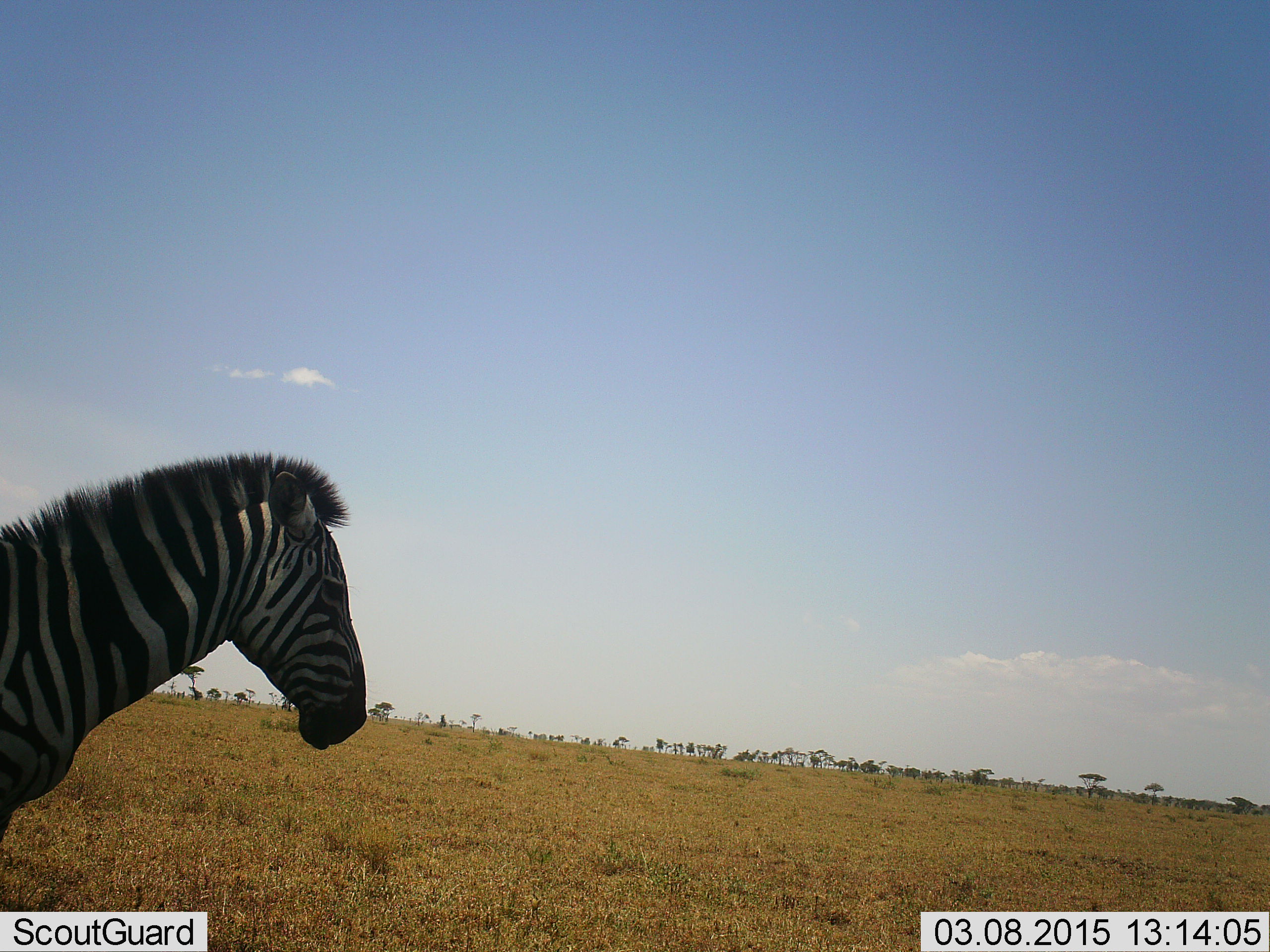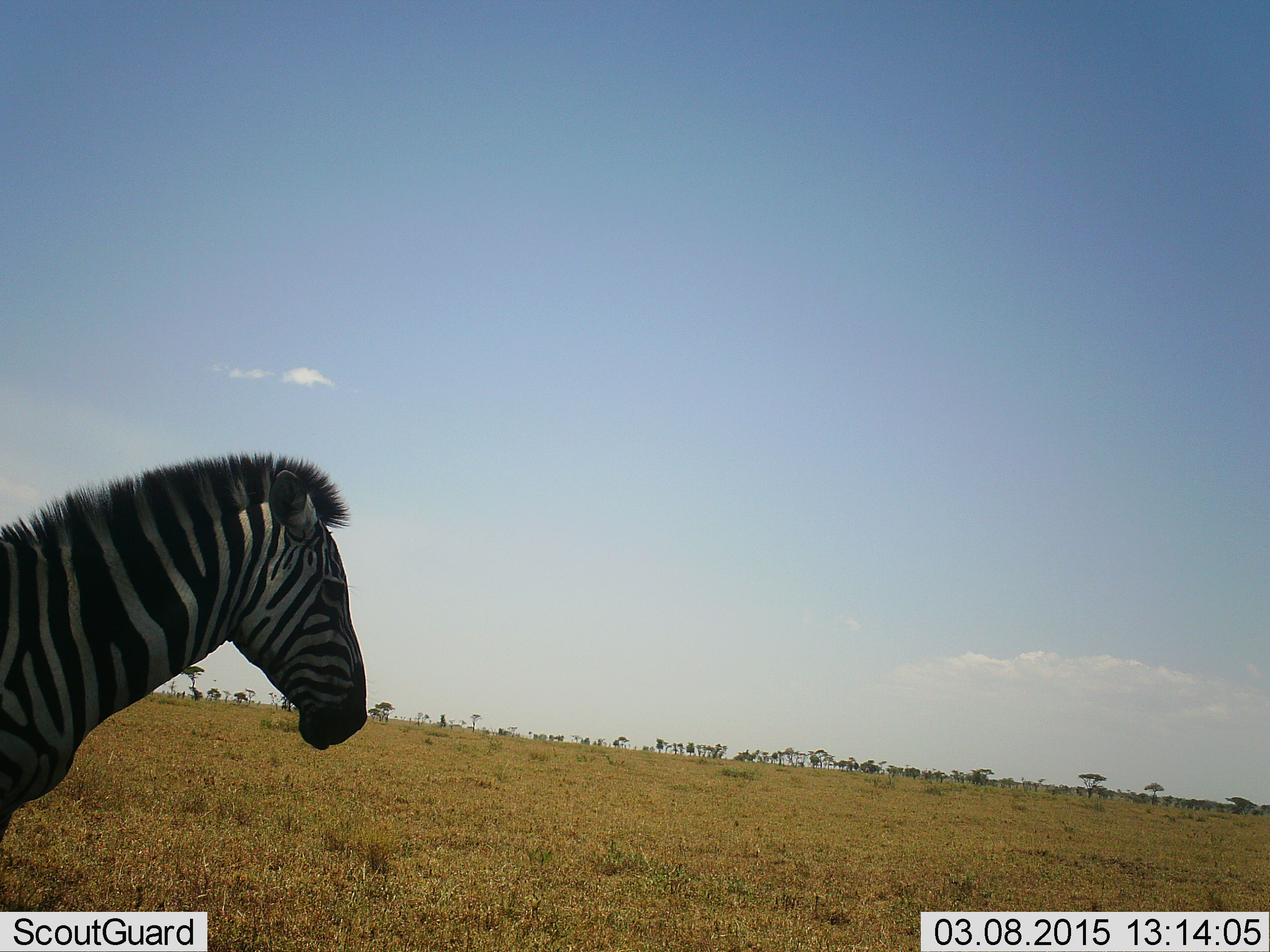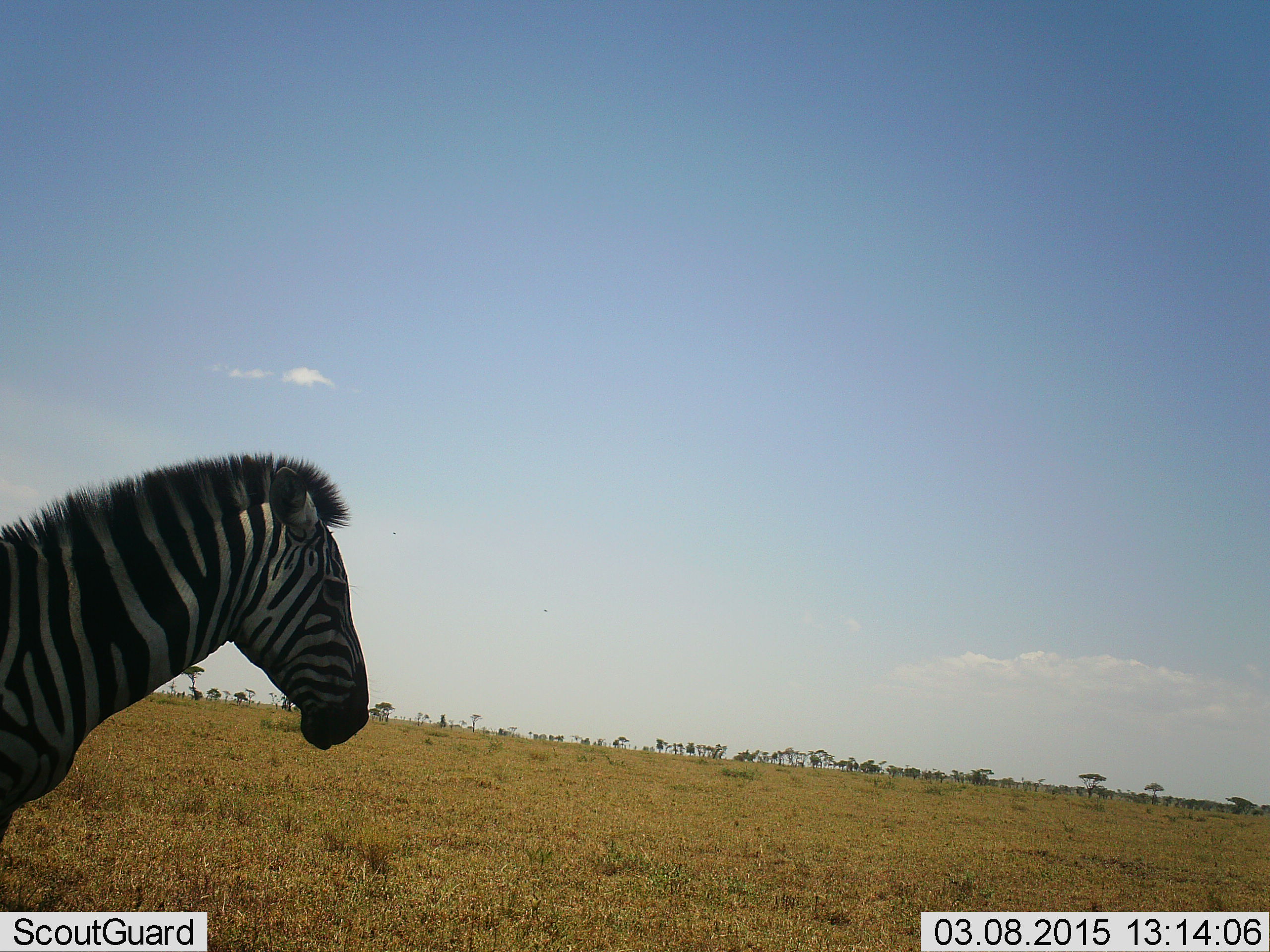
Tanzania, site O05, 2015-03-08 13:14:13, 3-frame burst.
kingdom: Animalia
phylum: Chordata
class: Mammalia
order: Perissodactyla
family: Equidae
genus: Equus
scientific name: Equus quagga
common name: plains zebra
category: zebra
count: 1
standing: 100%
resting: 0%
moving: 0%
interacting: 0%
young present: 0%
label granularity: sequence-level